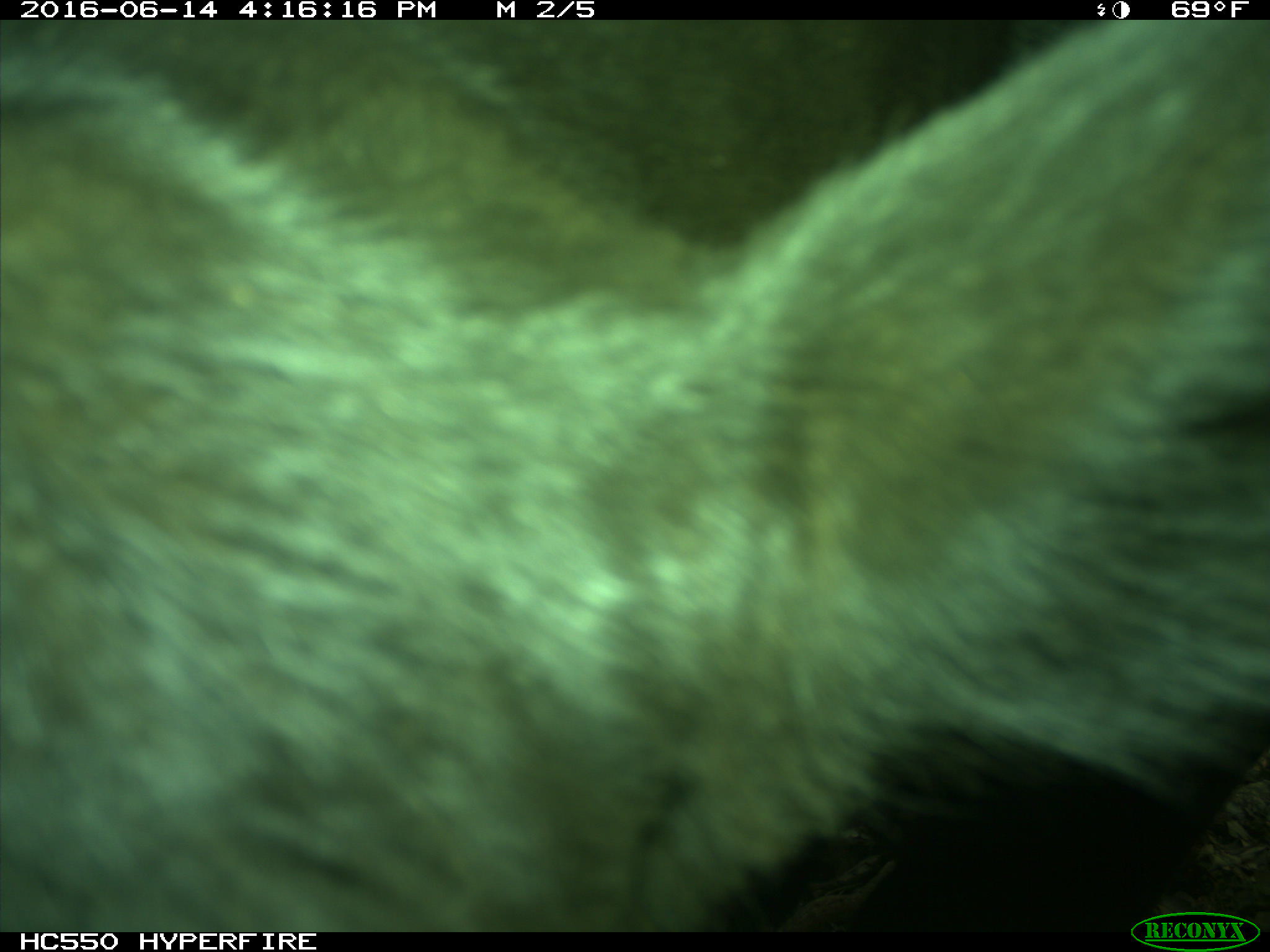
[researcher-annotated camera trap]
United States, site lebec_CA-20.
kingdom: Animalia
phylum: Chordata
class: Mammalia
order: Artiodactyla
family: Bovidae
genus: Bos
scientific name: Bos taurus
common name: domestic cow